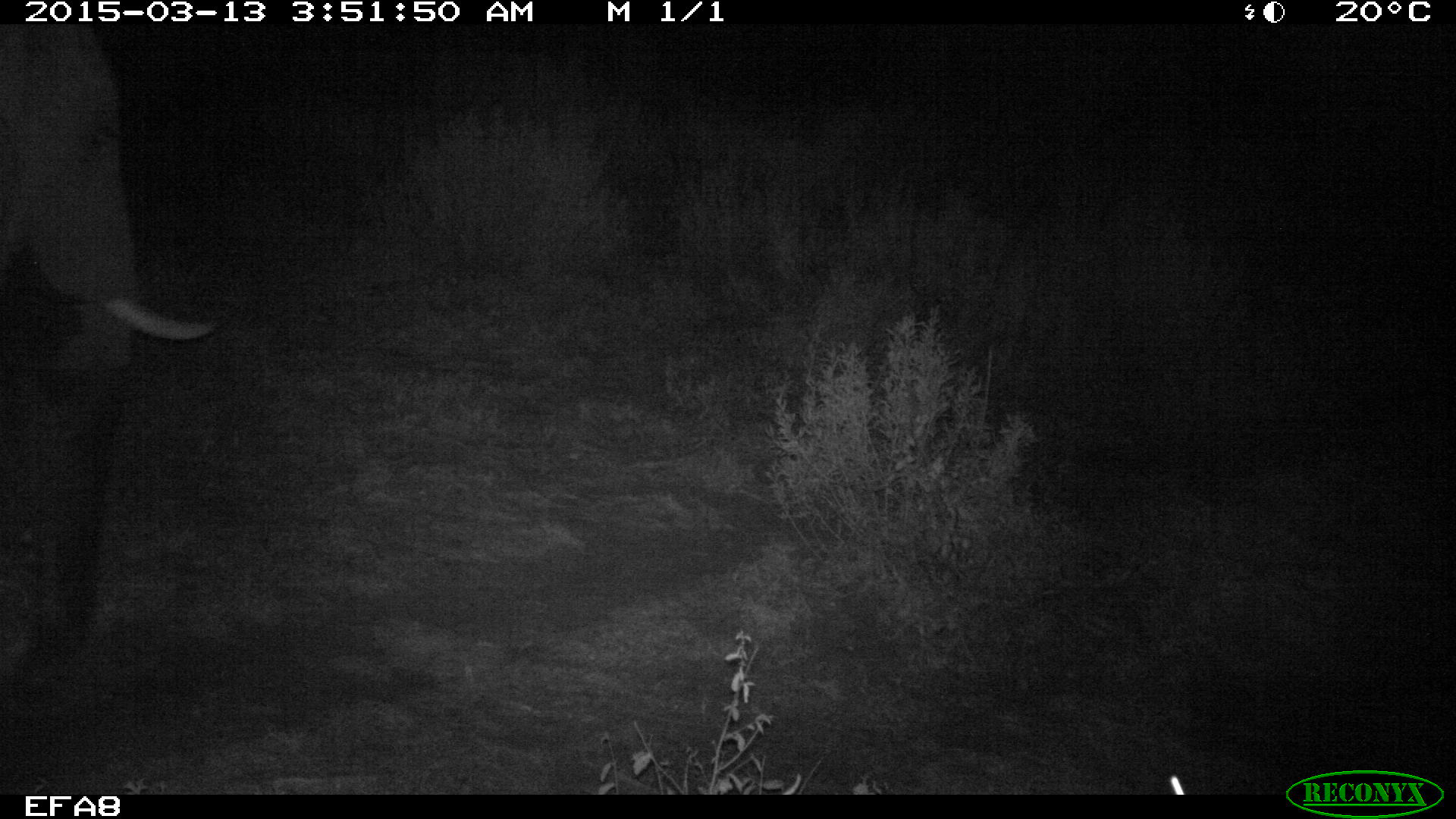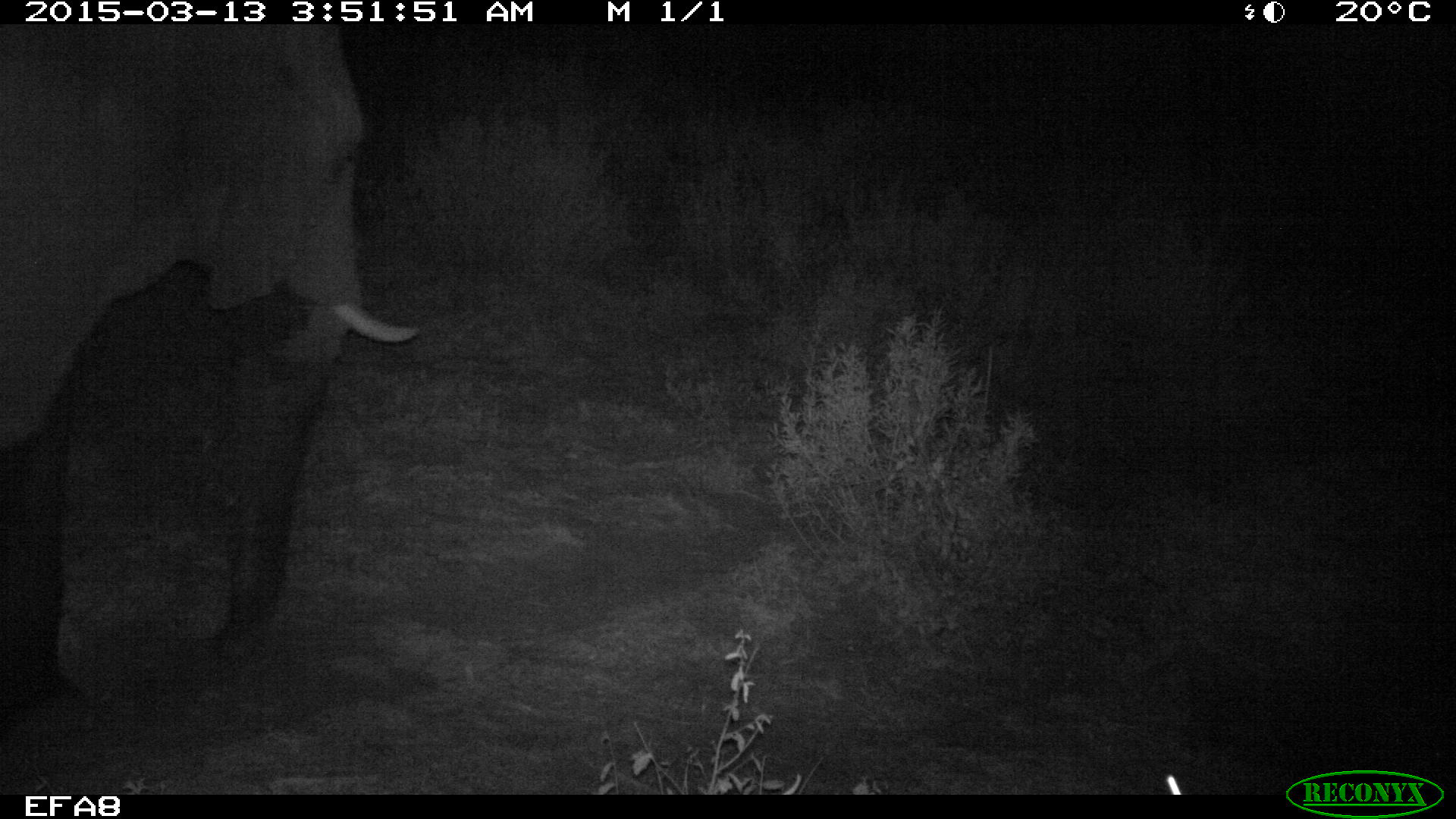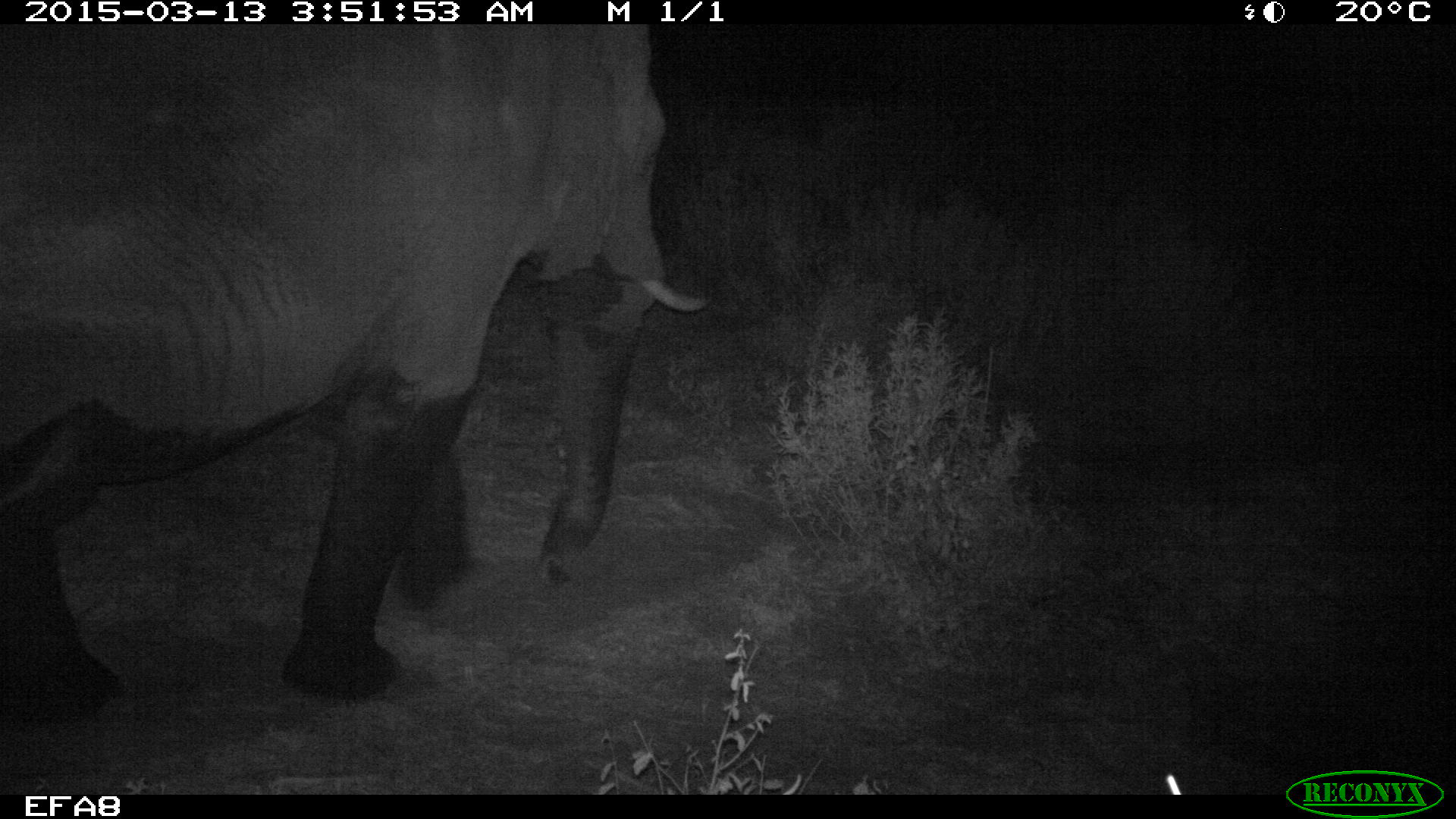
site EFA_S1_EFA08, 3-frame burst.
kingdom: Animalia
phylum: Chordata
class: Mammalia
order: Proboscidea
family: Elephantidae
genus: Loxodonta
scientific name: Loxodonta africana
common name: african bush elephant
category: elephant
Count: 1.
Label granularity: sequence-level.